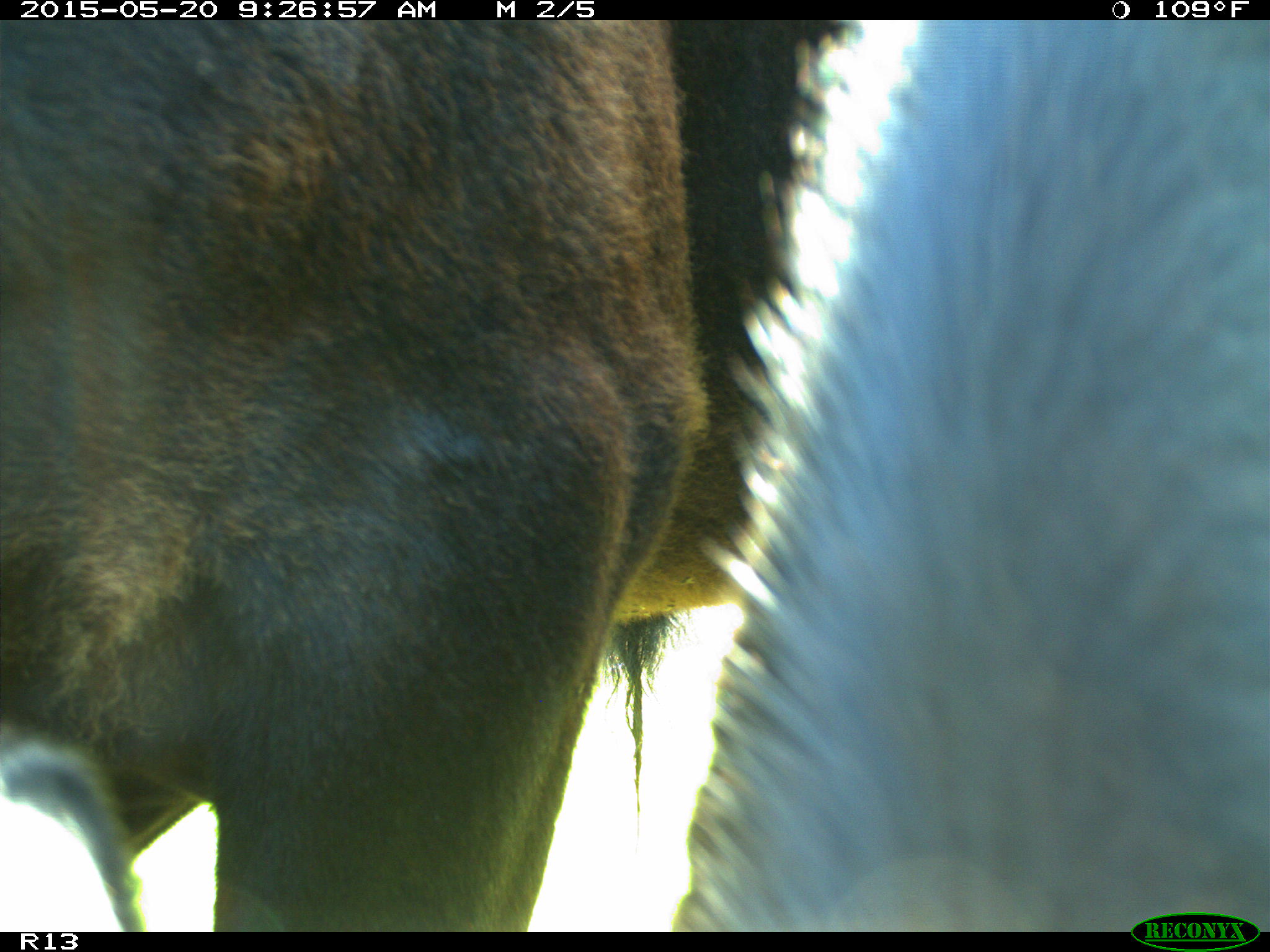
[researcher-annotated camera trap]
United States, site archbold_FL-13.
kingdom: Animalia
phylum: Chordata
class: Mammalia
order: Artiodactyla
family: Bovidae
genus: Bos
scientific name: Bos taurus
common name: domestic cow